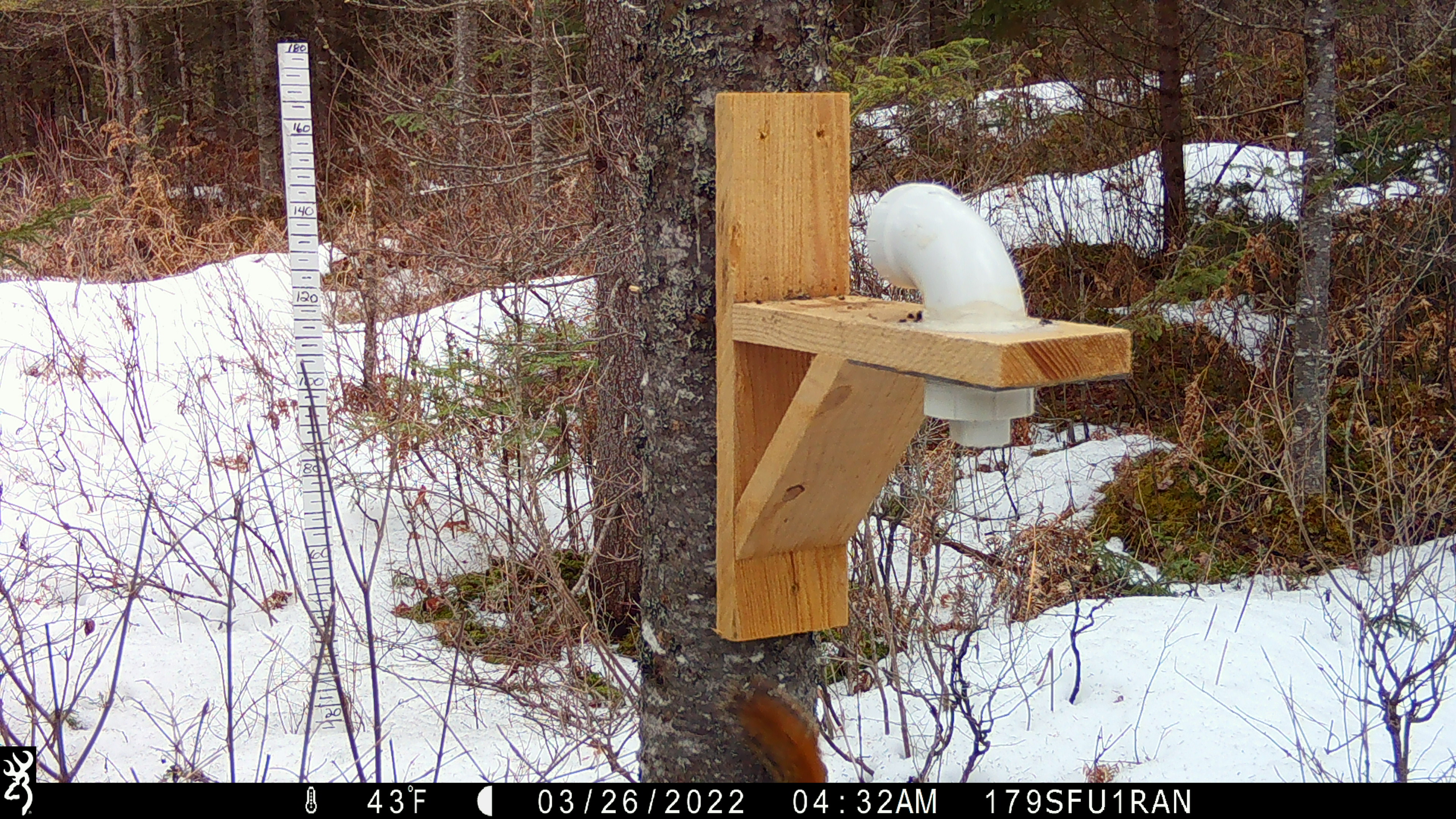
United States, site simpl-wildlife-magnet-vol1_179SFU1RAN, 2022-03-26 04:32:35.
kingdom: Animalia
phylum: Chordata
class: Mammalia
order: Rodentia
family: Sciuridae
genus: Tamiasciurus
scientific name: Tamiasciurus hudsonicus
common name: red squirrel